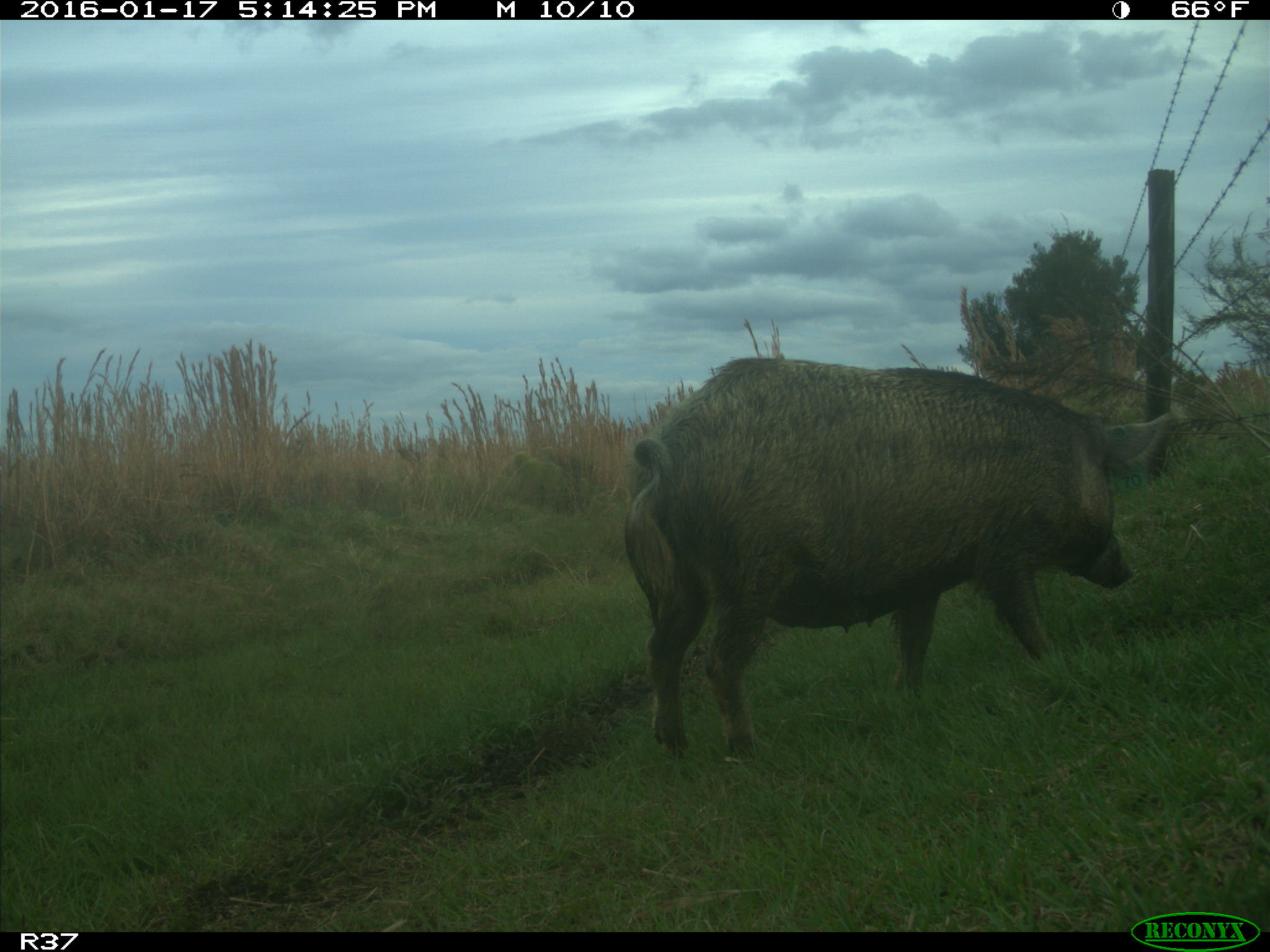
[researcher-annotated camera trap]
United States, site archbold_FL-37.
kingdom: Animalia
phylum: Chordata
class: Mammalia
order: Artiodactyla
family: Suidae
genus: Sus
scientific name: Sus scrofa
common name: wild boar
Sus scrofa (wild boar).